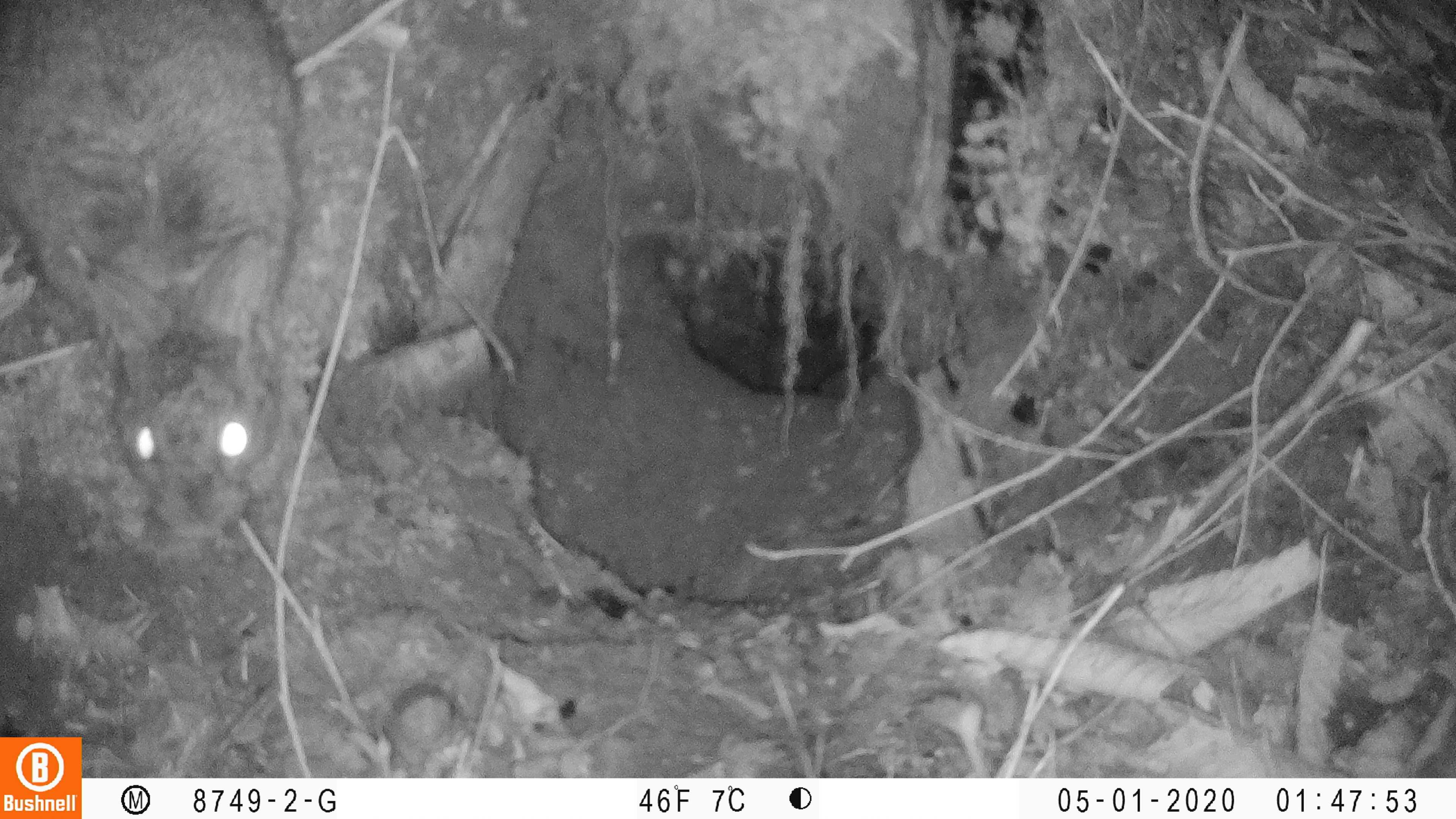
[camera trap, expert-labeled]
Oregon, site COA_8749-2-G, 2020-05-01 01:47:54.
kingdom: Animalia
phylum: Chordata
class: Mammalia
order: Lagomorpha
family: Leporidae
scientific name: Leporidae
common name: hares and rabbits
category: leporidae family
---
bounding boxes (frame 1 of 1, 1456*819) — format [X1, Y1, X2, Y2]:
leporidae family: [0, 2, 299, 544]